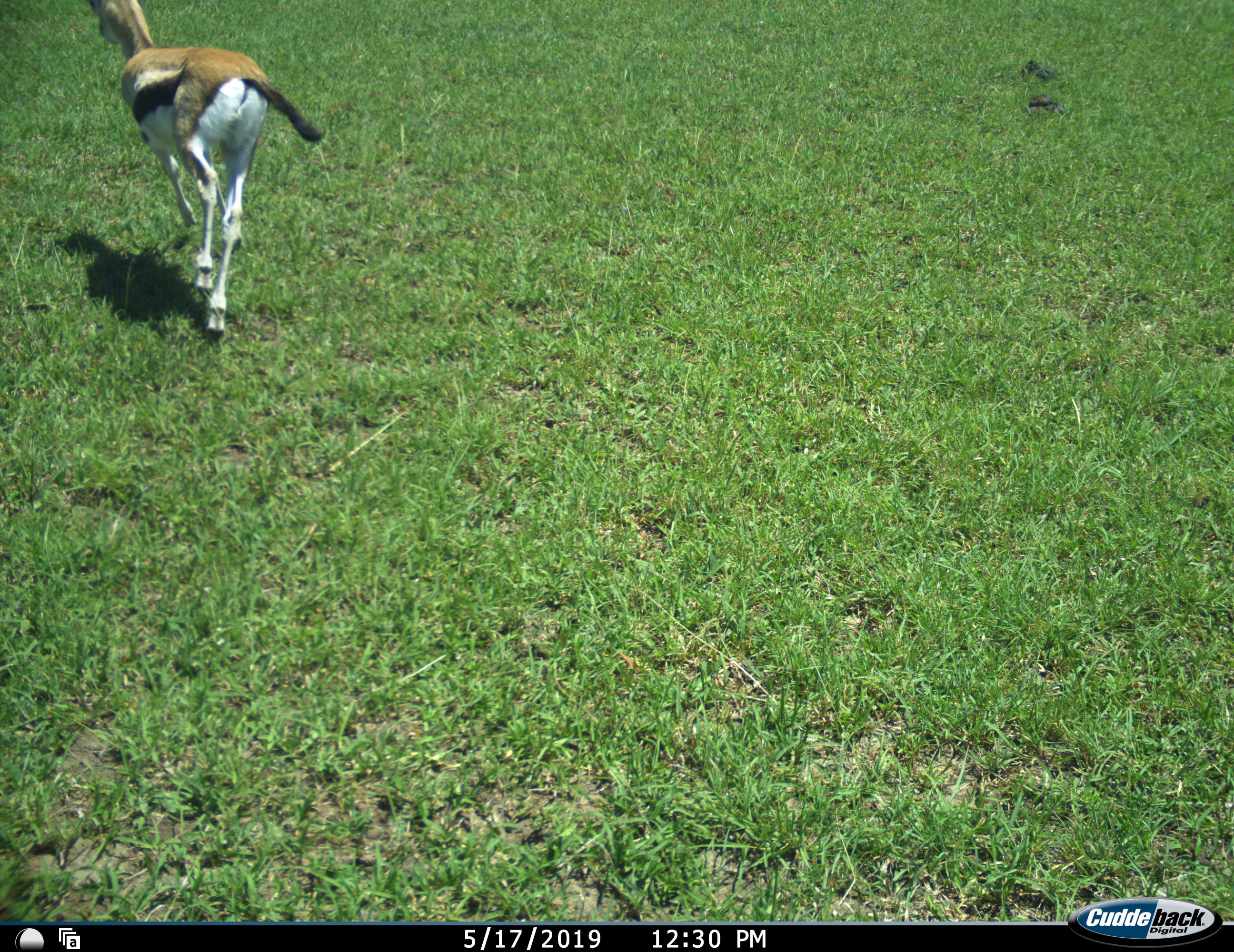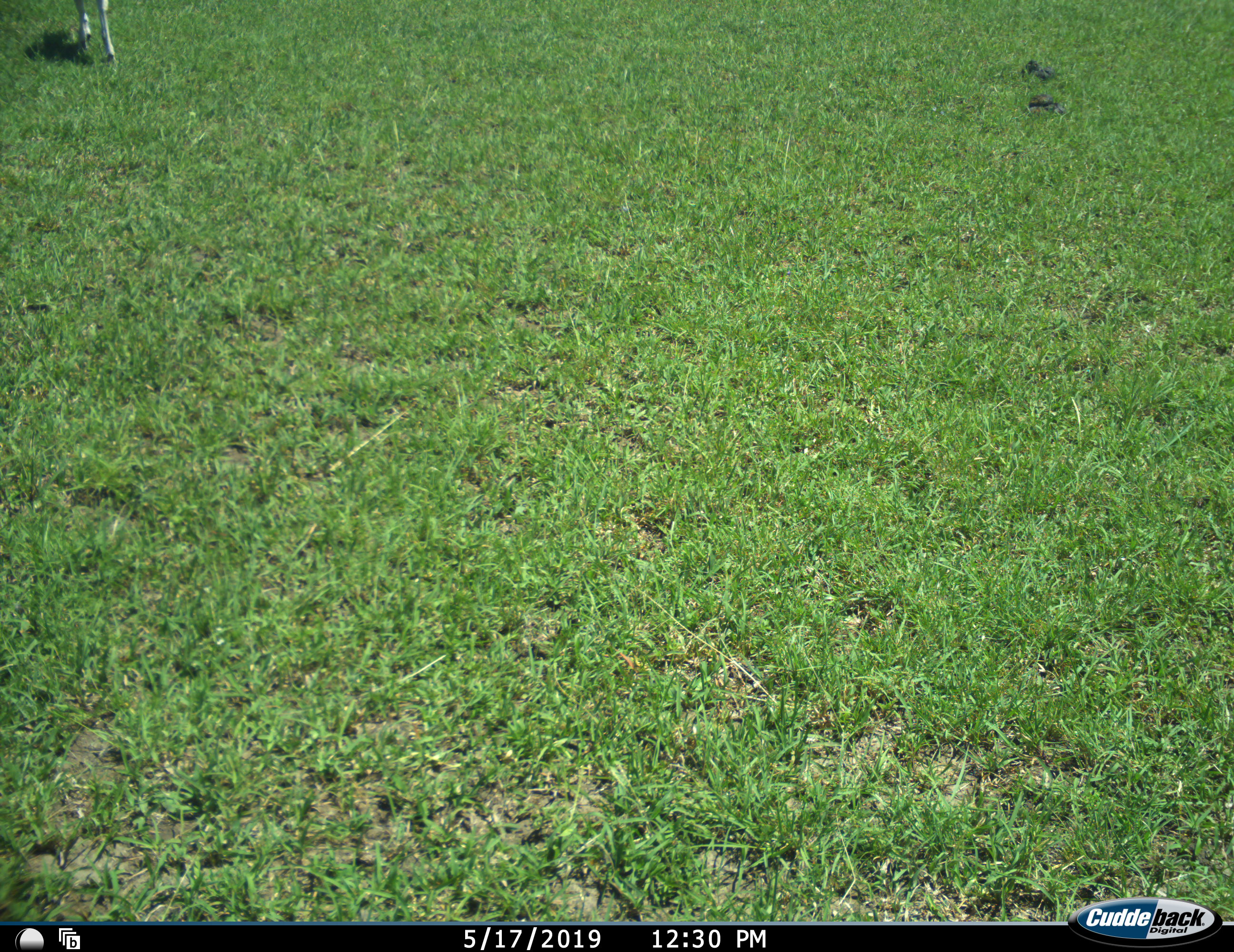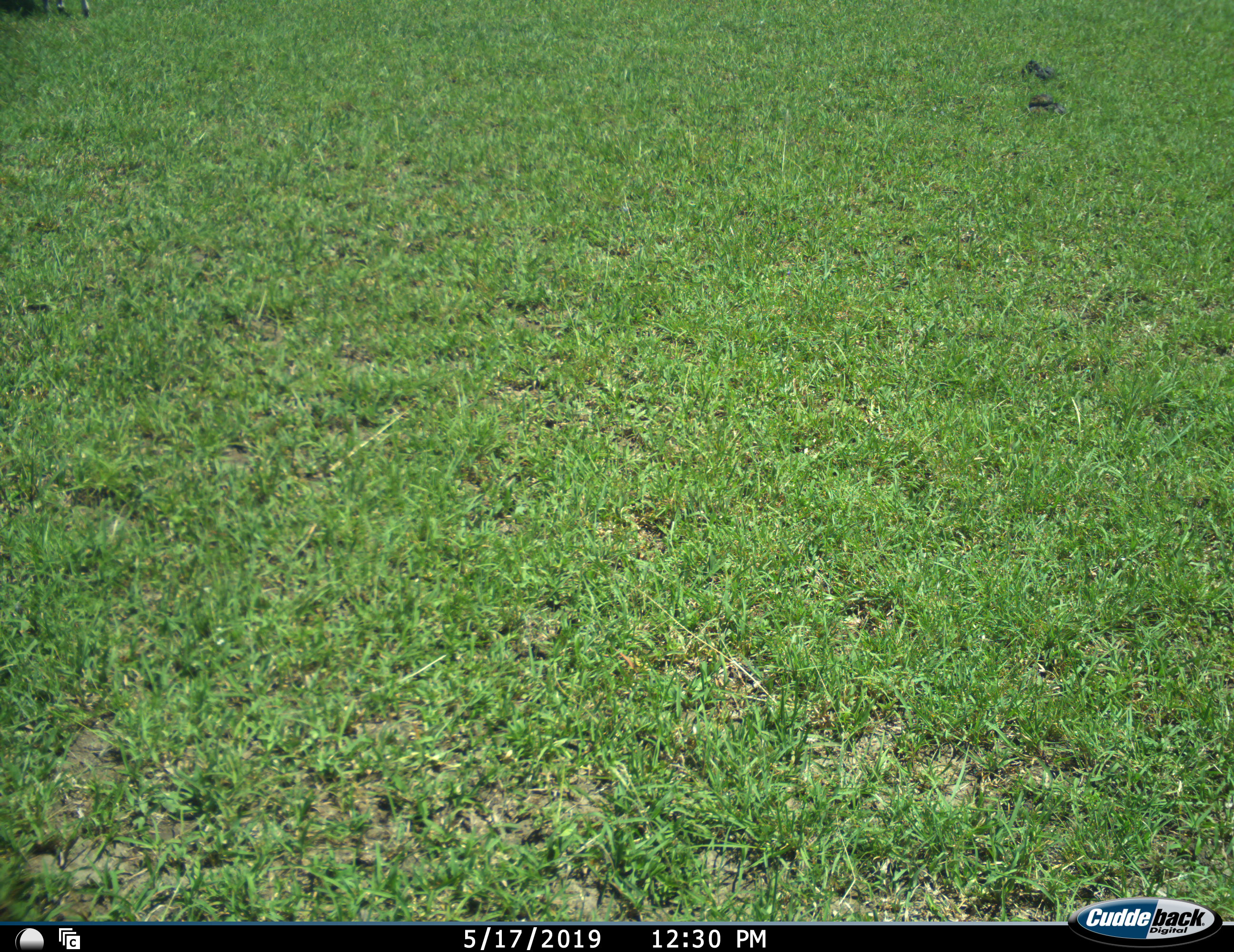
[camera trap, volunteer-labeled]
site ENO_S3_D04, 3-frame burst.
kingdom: Animalia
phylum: Chordata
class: Mammalia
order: Artiodactyla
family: Bovidae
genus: Eudorcas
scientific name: Eudorcas thomsonii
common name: thomson's gazelle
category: gazellethomsons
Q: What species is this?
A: Gazellethomsons (thomson's gazelle) (Eudorcas thomsonii).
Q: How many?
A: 1.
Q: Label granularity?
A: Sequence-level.